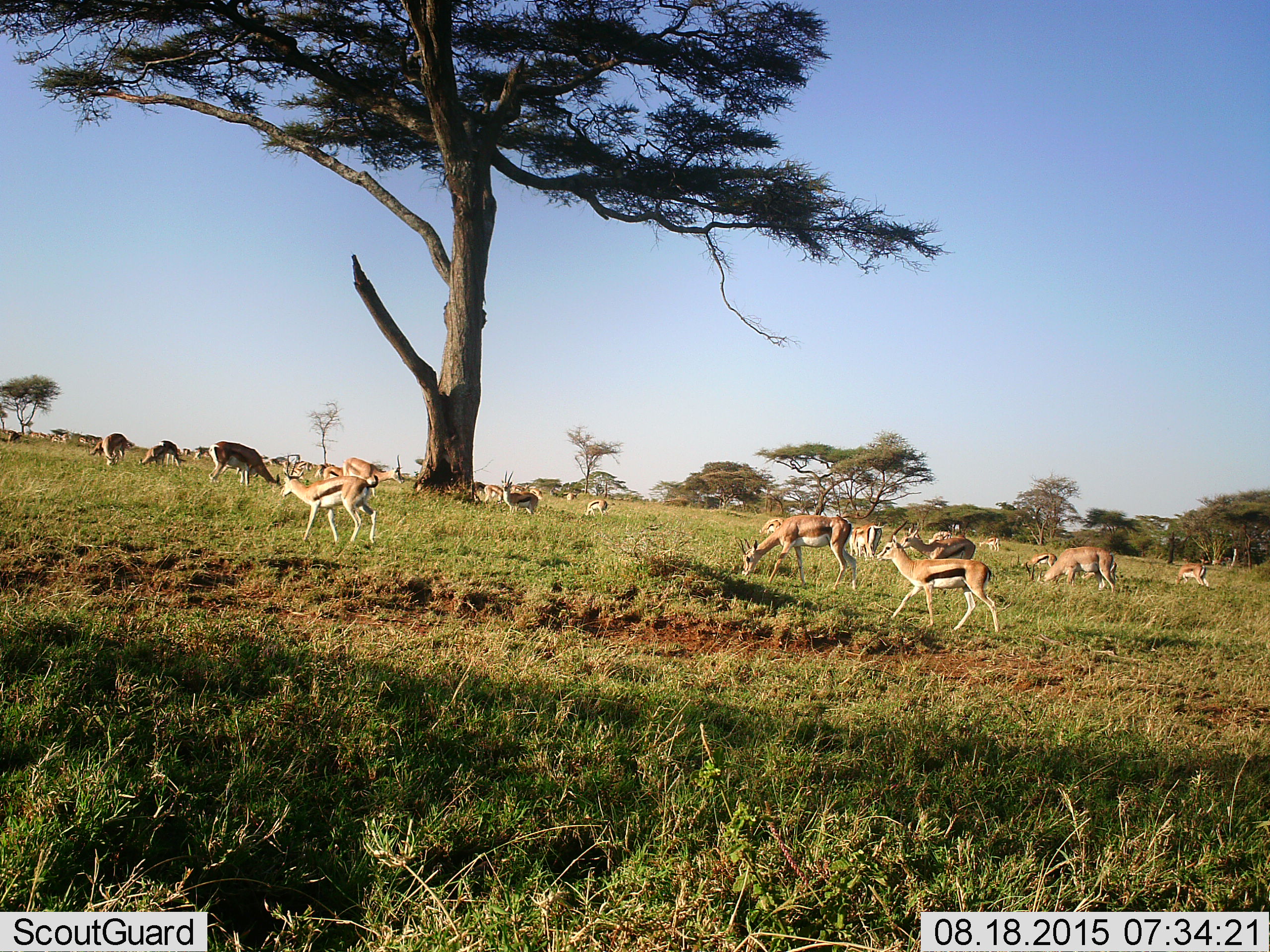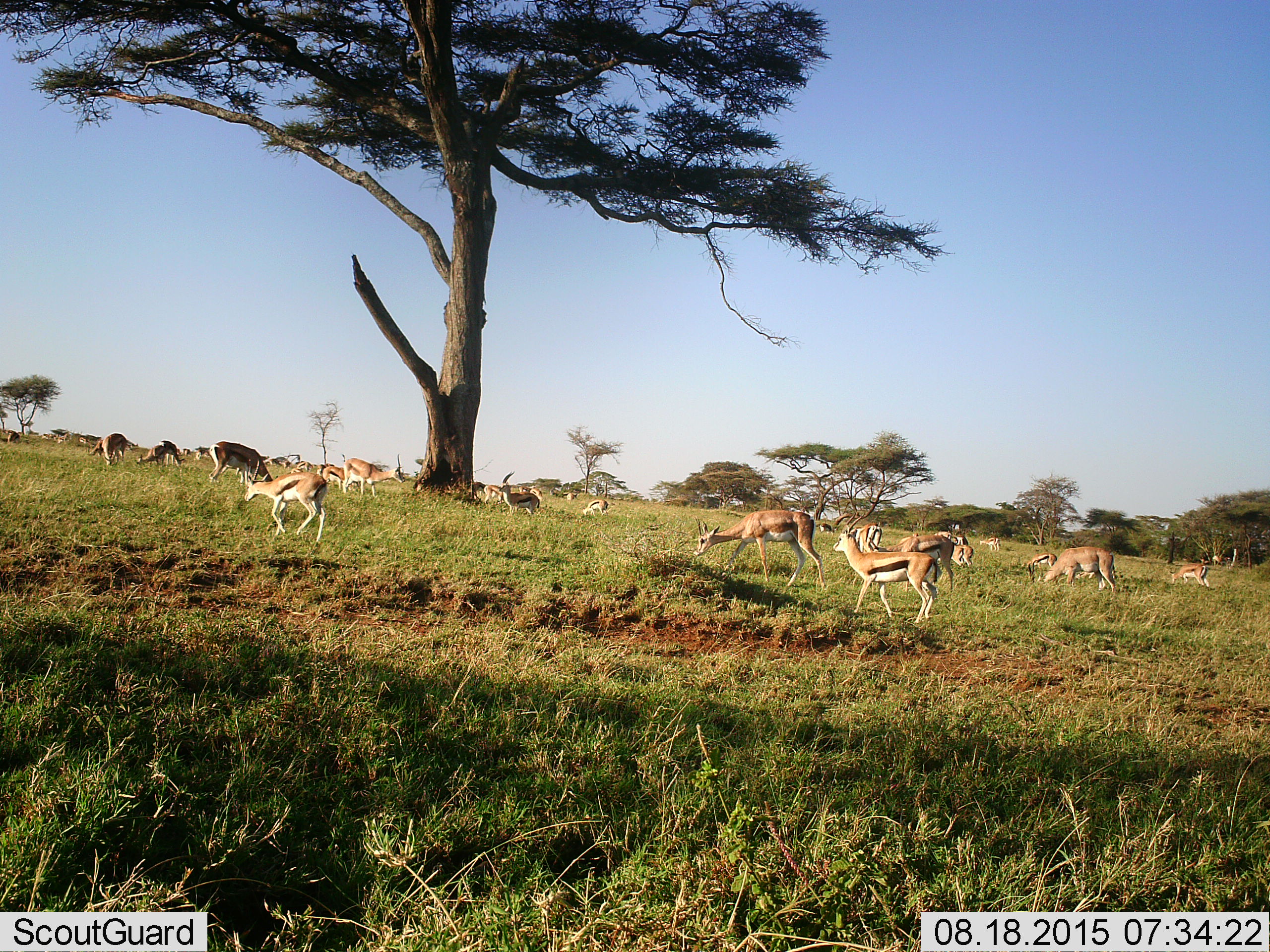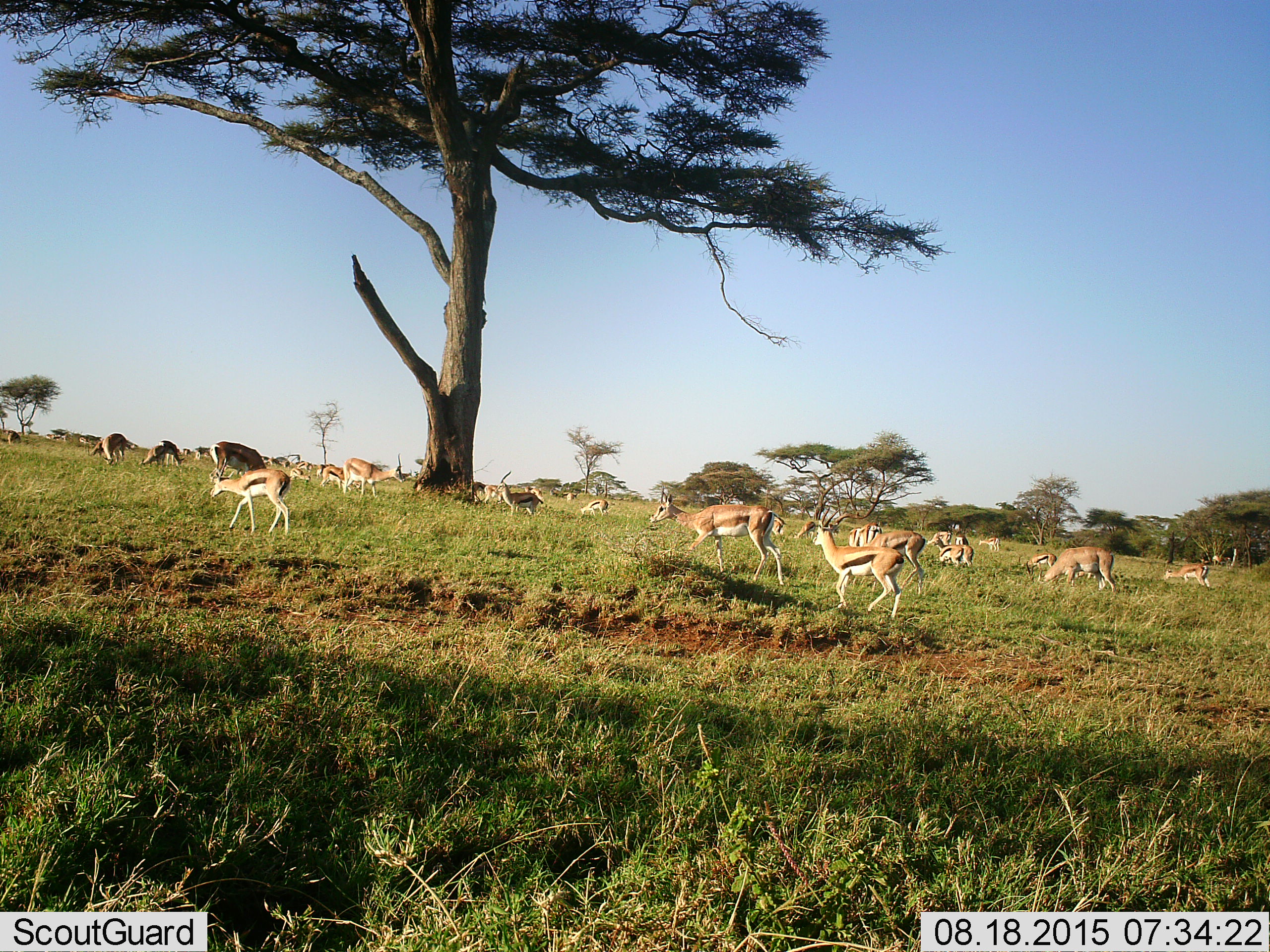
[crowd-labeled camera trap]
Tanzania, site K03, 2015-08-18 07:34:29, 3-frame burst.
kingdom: Animalia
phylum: Chordata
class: Mammalia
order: Artiodactyla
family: Bovidae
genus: Eudorcas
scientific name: Eudorcas thomsonii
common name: thomson's gazelle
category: gazellethomsons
Gazellethomsons (thomson's gazelle) (Eudorcas thomsonii), count 11-50. Behavior (volunteer vote fractions): standing 62%, resting 12%, moving 50%, interacting 0%. Young present (vote fraction): 38%. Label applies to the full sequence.